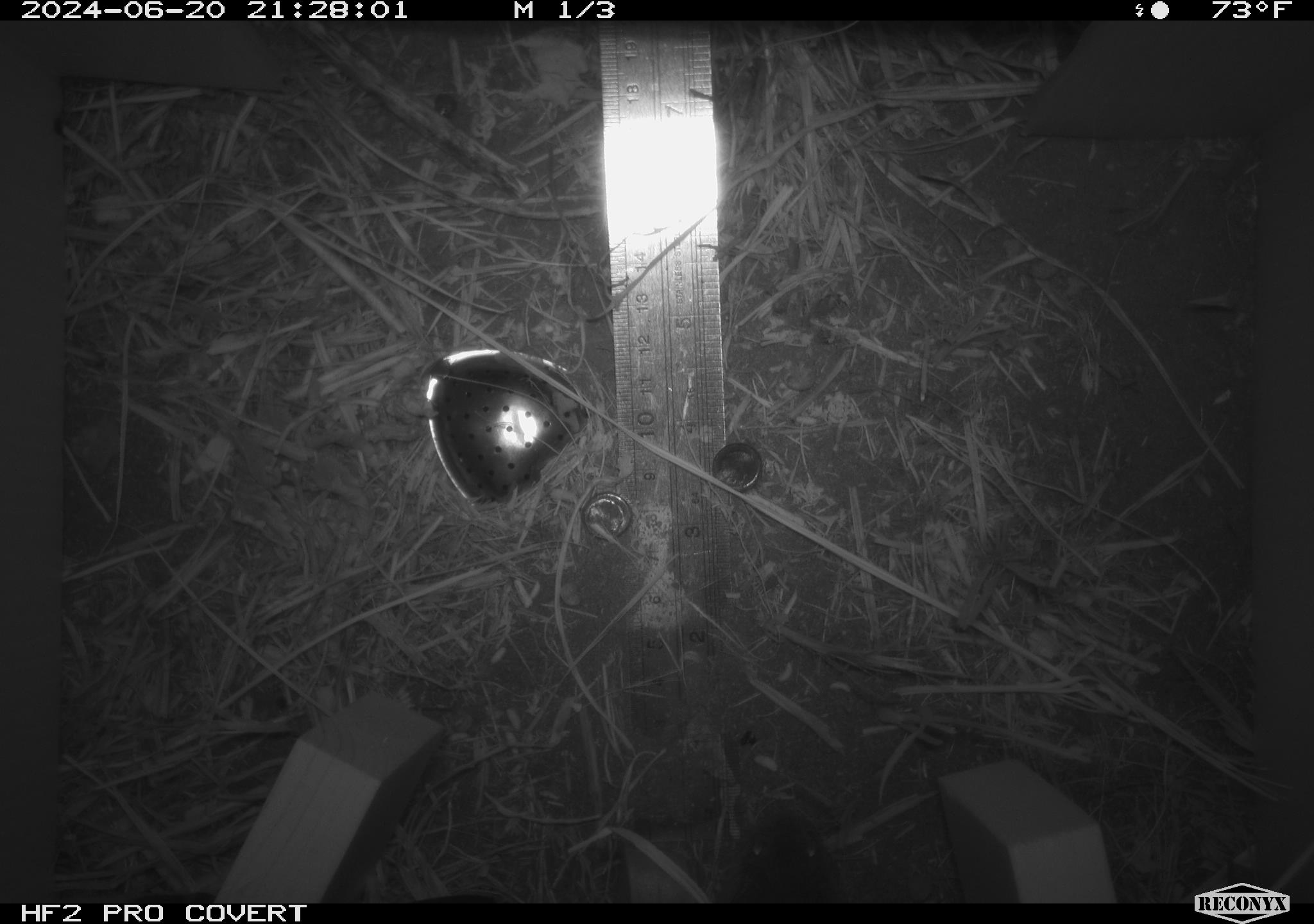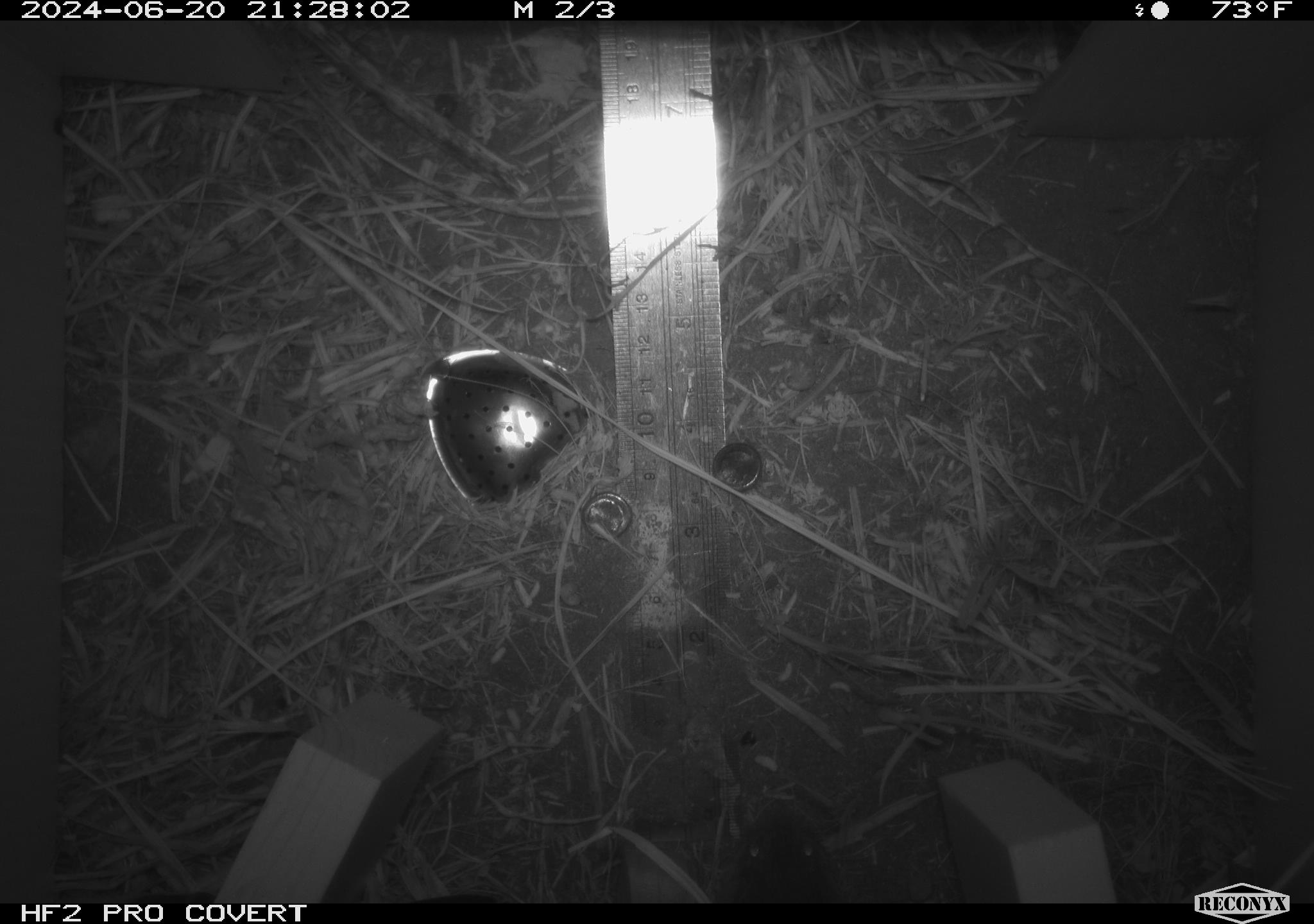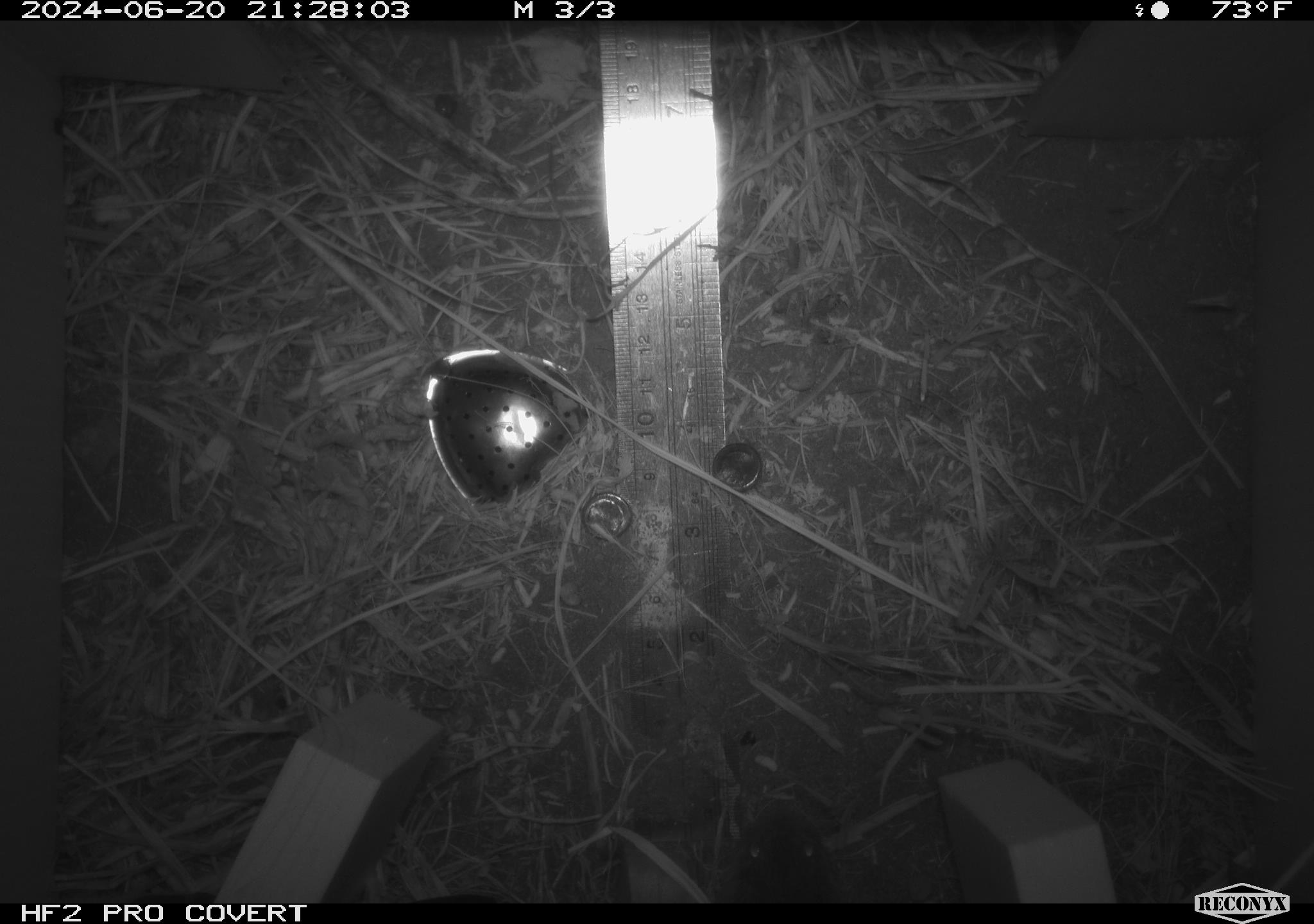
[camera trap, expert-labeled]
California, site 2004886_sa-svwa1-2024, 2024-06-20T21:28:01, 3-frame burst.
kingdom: Animalia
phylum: Chordata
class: Mammalia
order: Rodentia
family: Cricetidae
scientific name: Arvicolinae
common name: voles, lemmings, and muskrats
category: arvicolinae subfamily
Arvicolinae subfamily (voles, lemmings, and muskrats) (Arvicolinae).